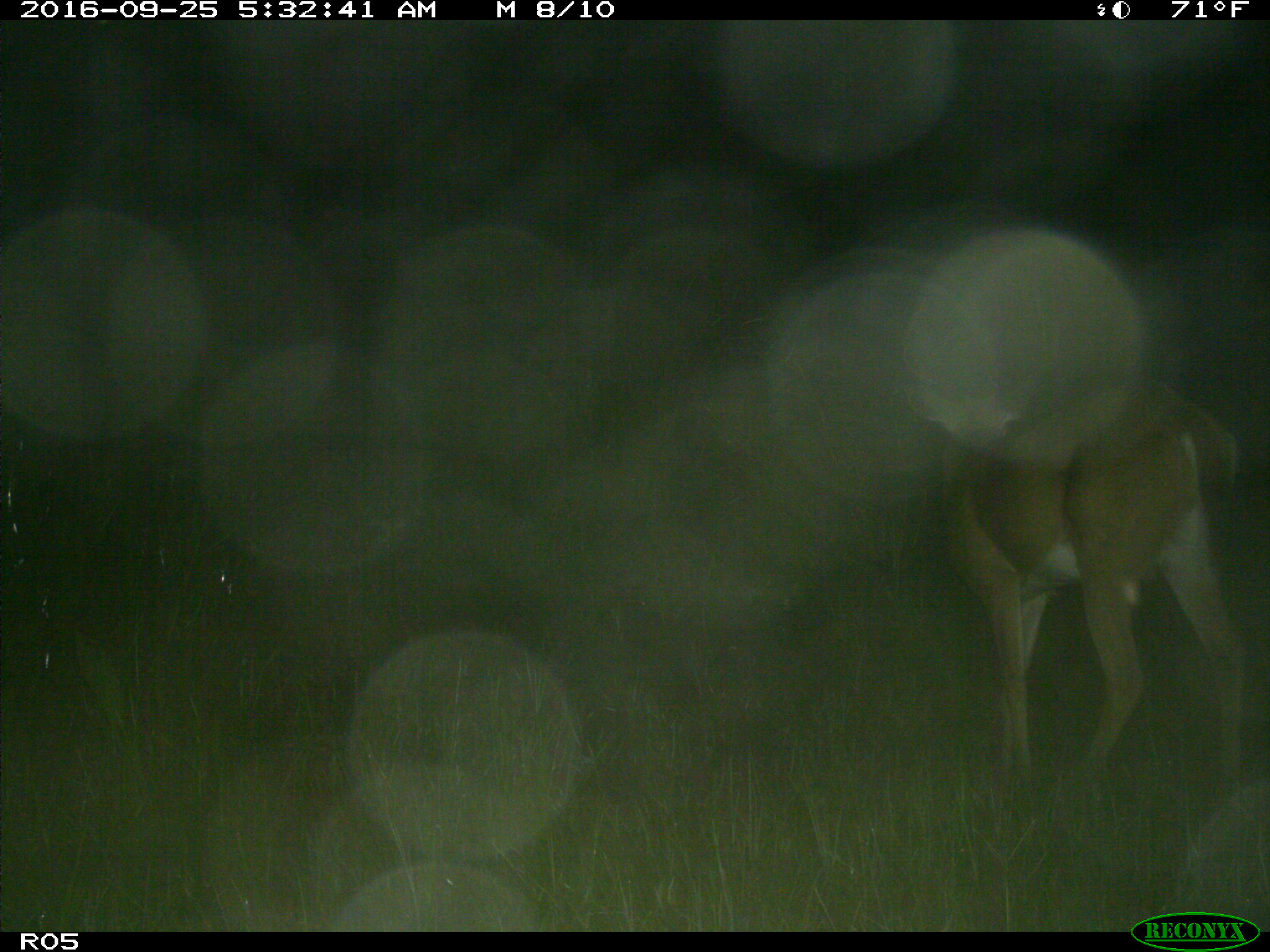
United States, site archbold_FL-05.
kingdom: Animalia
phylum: Chordata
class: Mammalia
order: Artiodactyla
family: Cervidae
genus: Odocoileus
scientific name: Odocoileus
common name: deer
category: unidentified deer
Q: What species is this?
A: Unidentified deer (deer) (Odocoileus).